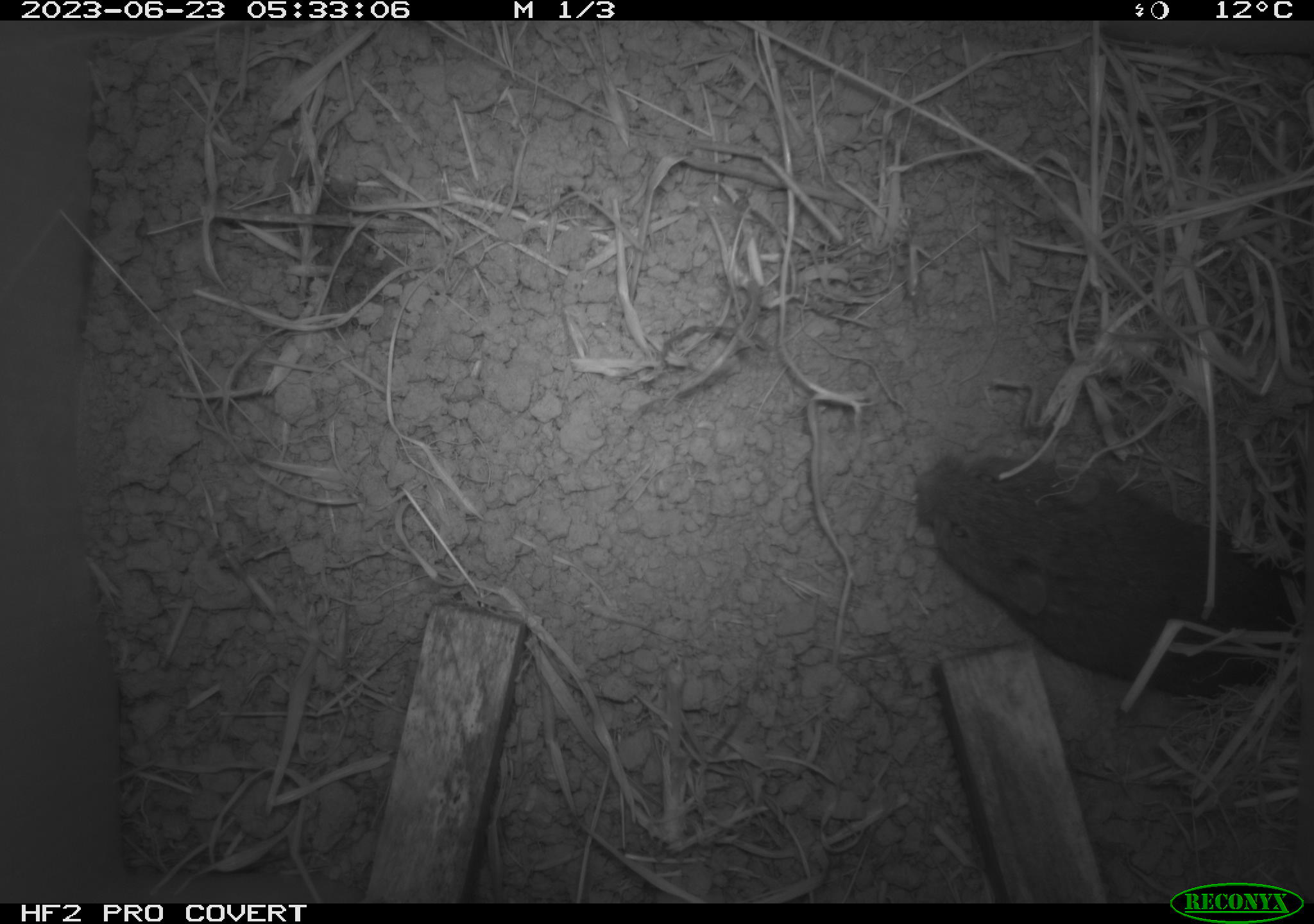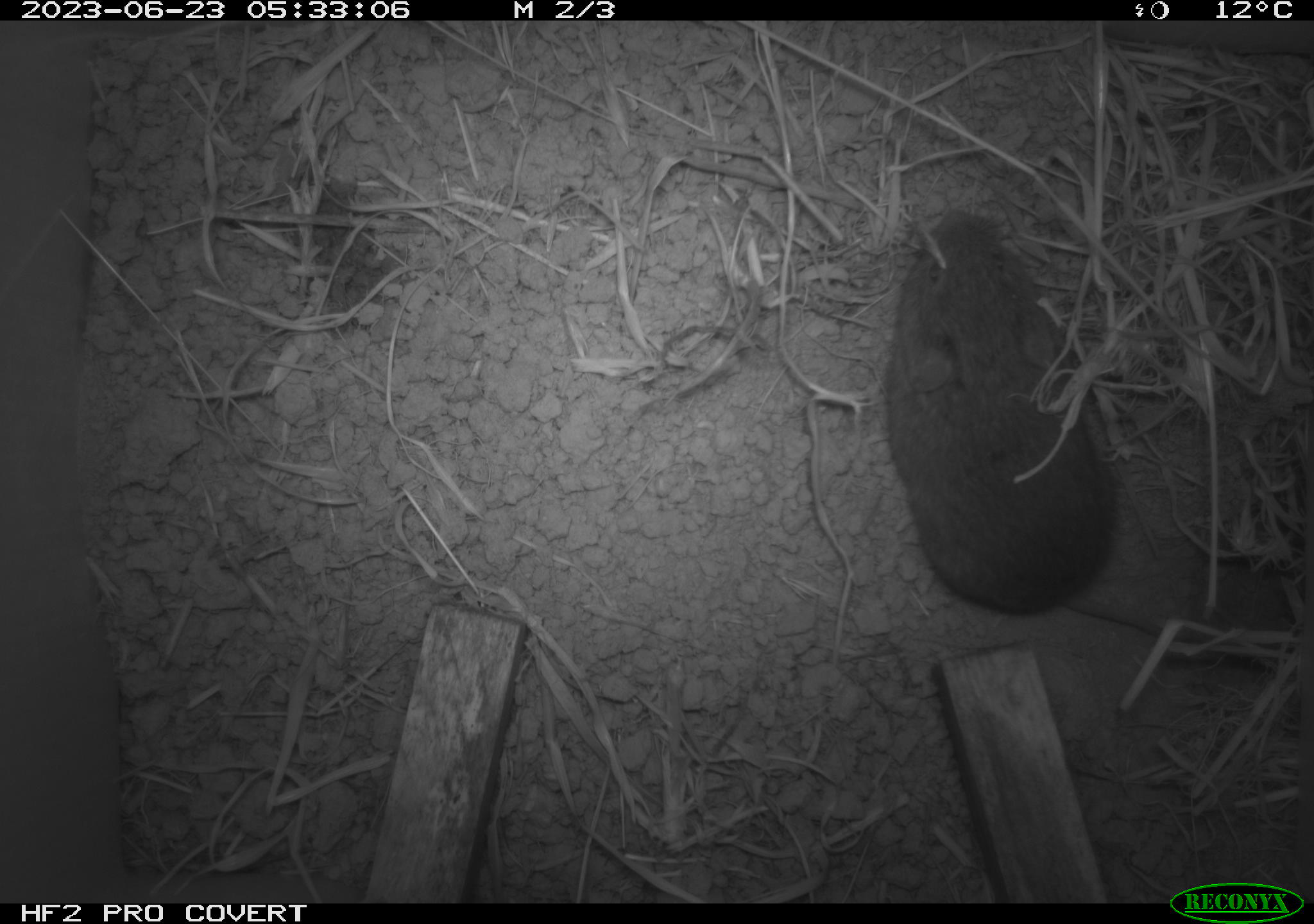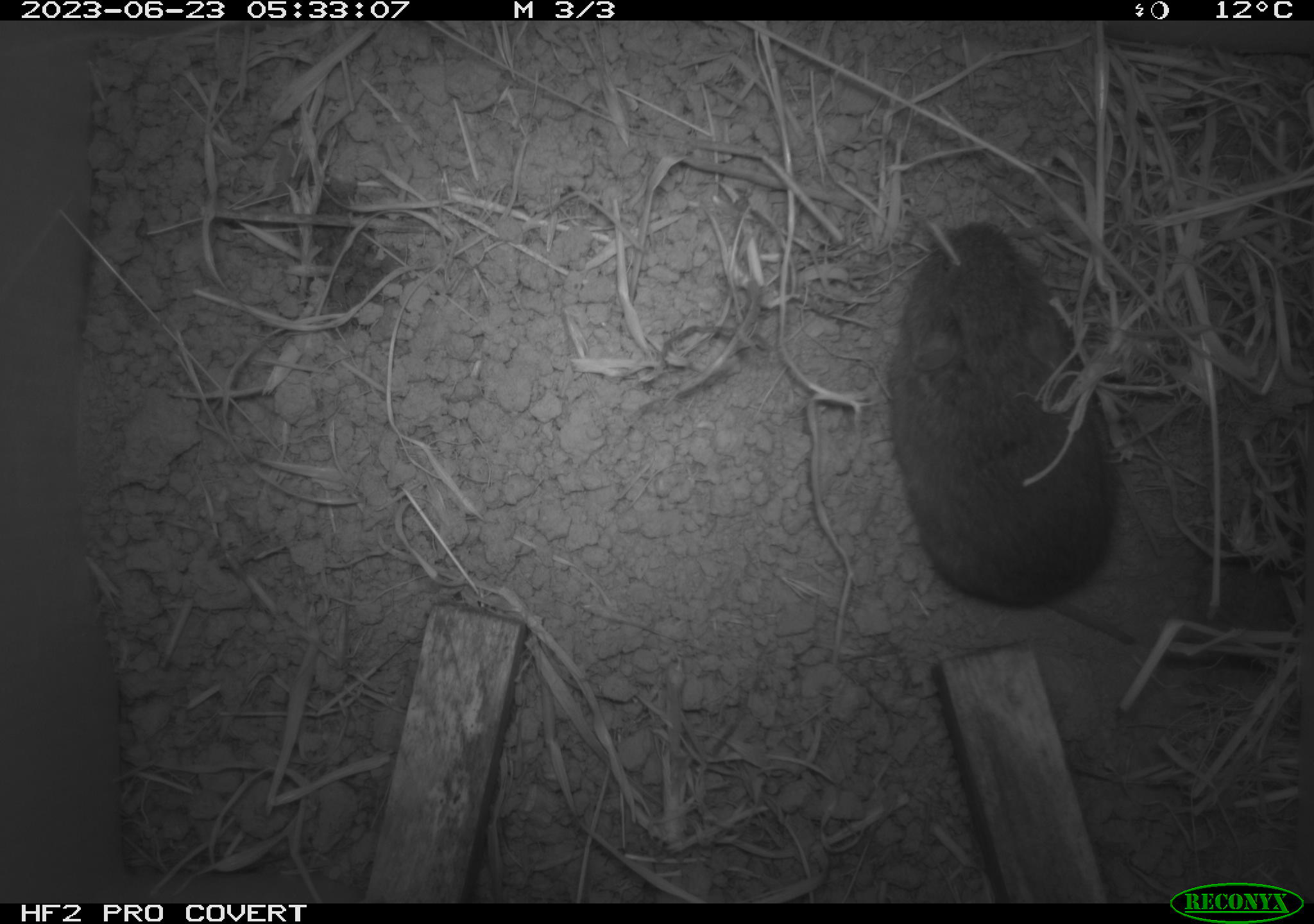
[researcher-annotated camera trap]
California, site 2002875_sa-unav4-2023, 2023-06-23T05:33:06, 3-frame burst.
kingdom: Animalia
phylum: Chordata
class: Mammalia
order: Rodentia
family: Cricetidae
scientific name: Arvicolinae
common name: voles, lemmings, and muskrats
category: arvicolinae subfamily